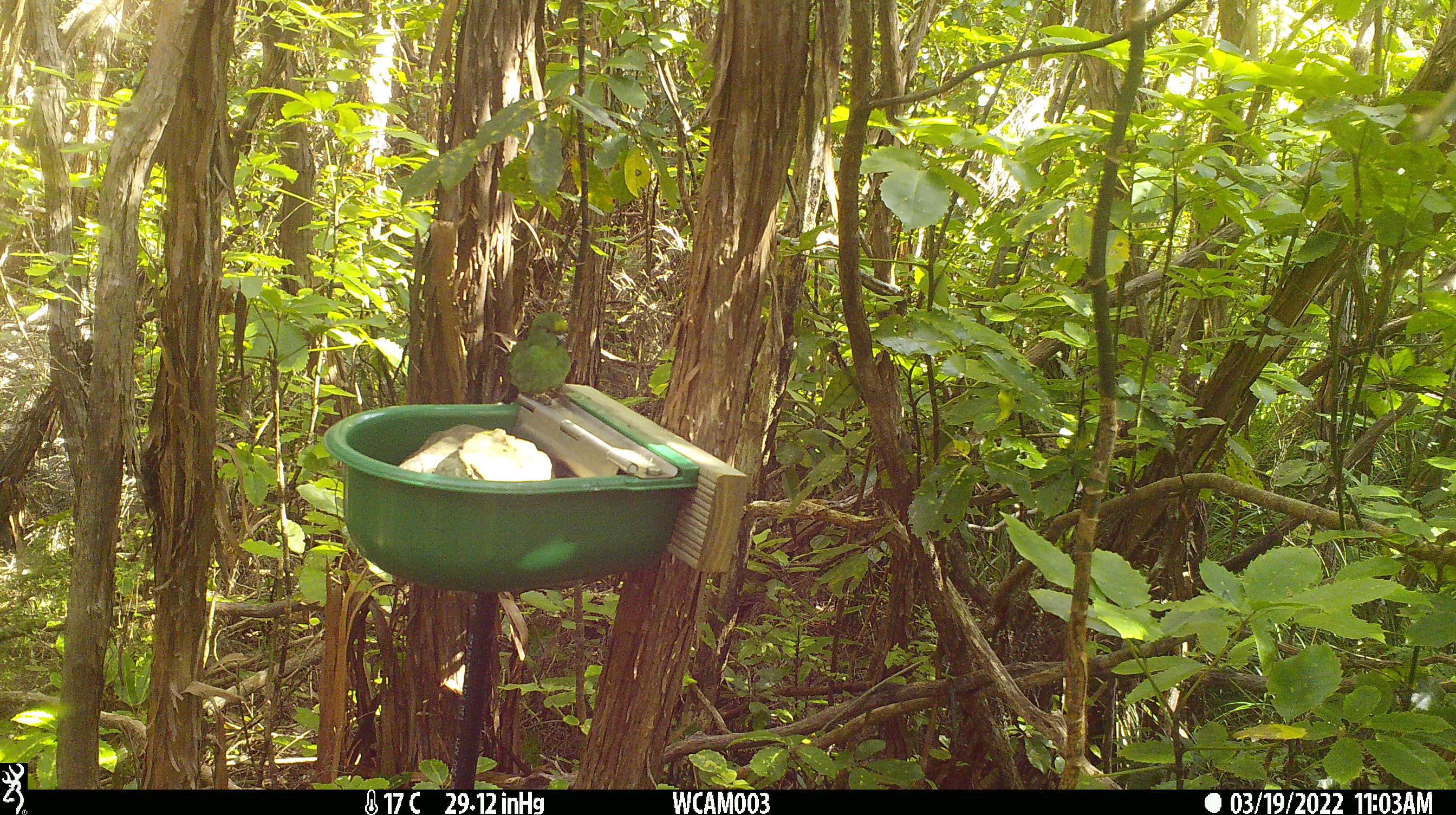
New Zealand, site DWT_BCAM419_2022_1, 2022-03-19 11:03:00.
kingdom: Animalia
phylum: Chordata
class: Aves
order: Psittaciformes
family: Psittaculidae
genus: Cyanoramphus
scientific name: Cyanoramphus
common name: parakeet